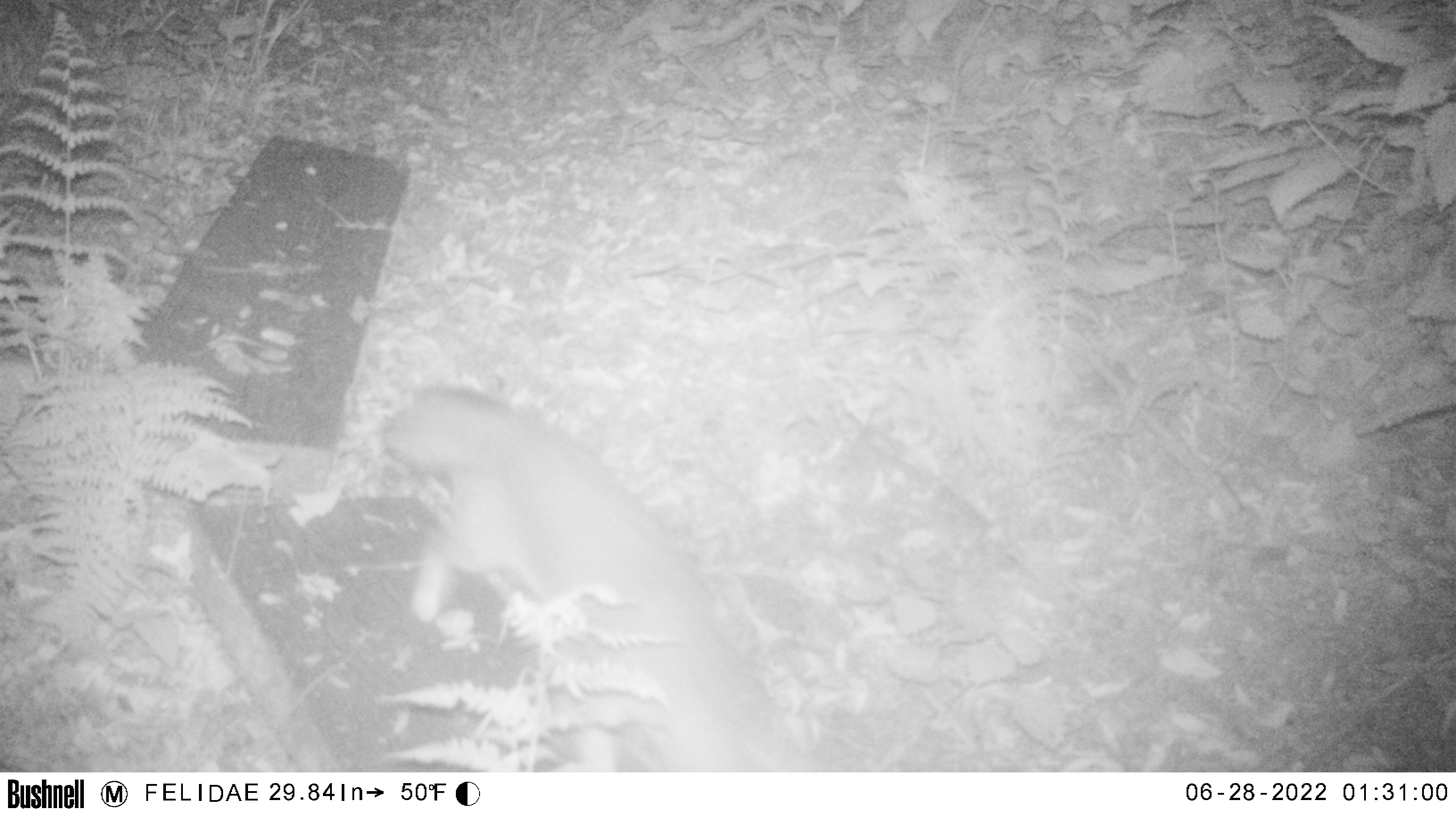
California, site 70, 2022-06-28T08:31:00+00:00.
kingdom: Animalia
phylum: Chordata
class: Mammalia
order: Carnivora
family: Canidae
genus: Urocyon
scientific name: Urocyon cinereoargenteus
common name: gray fox